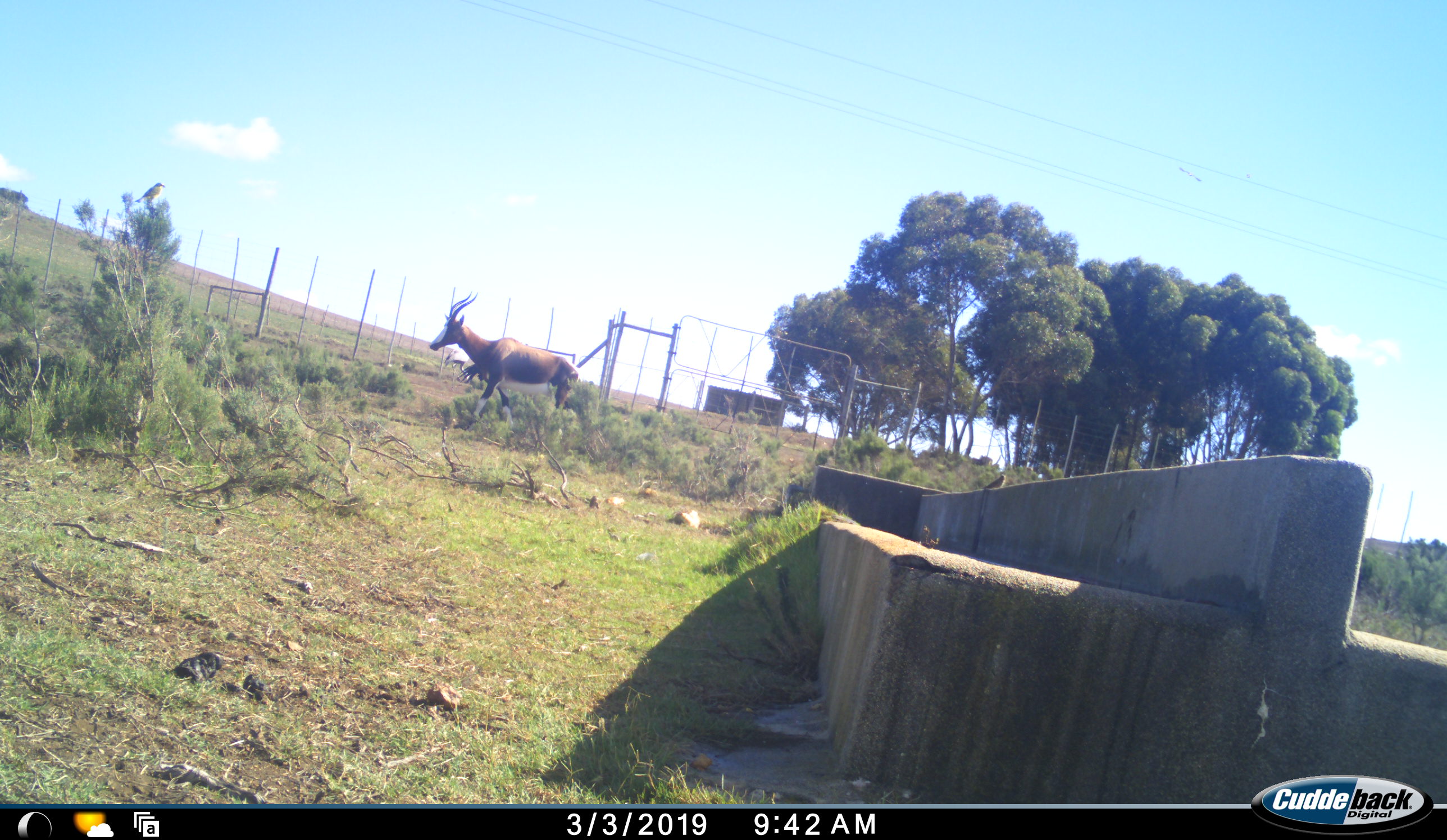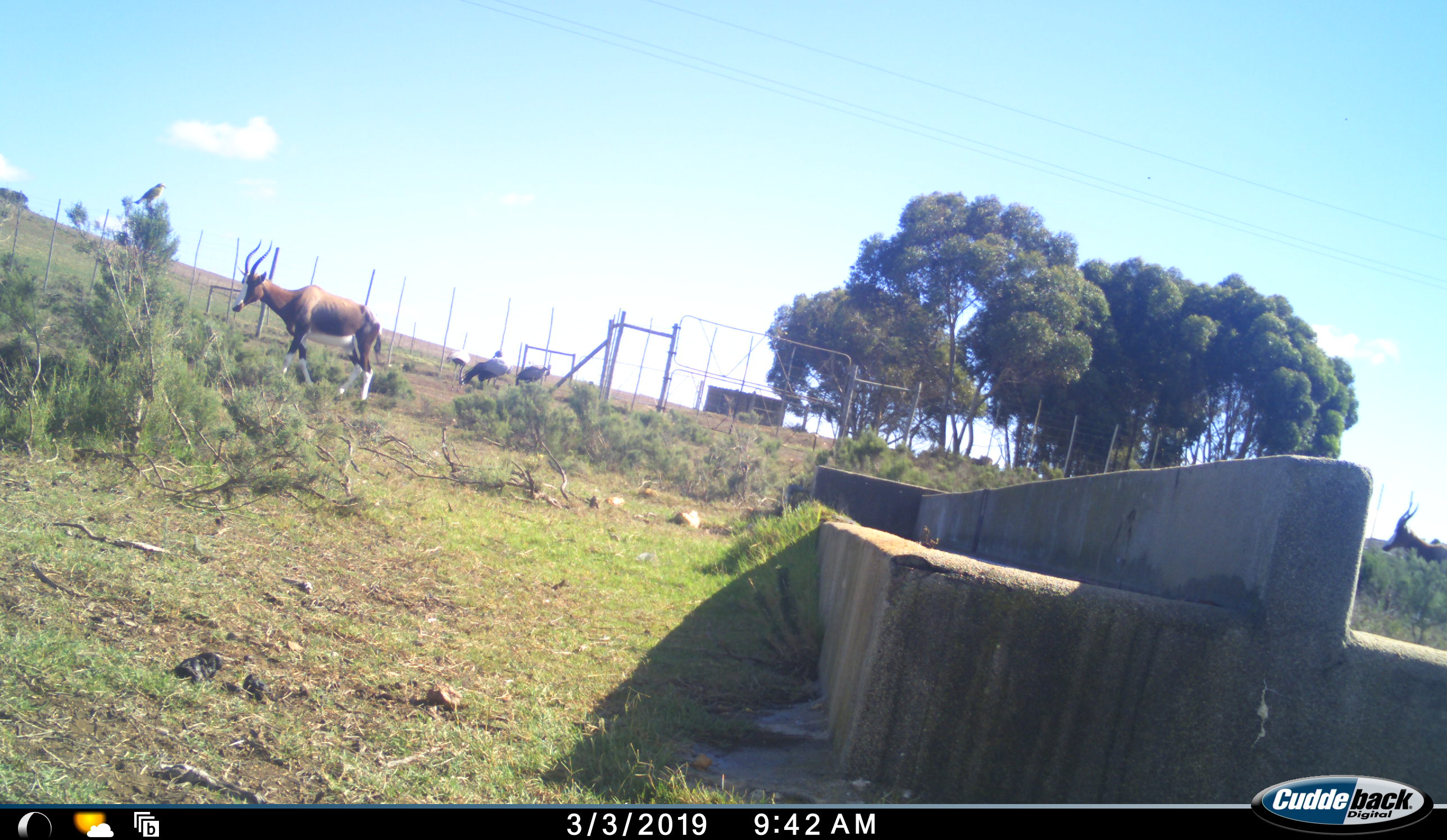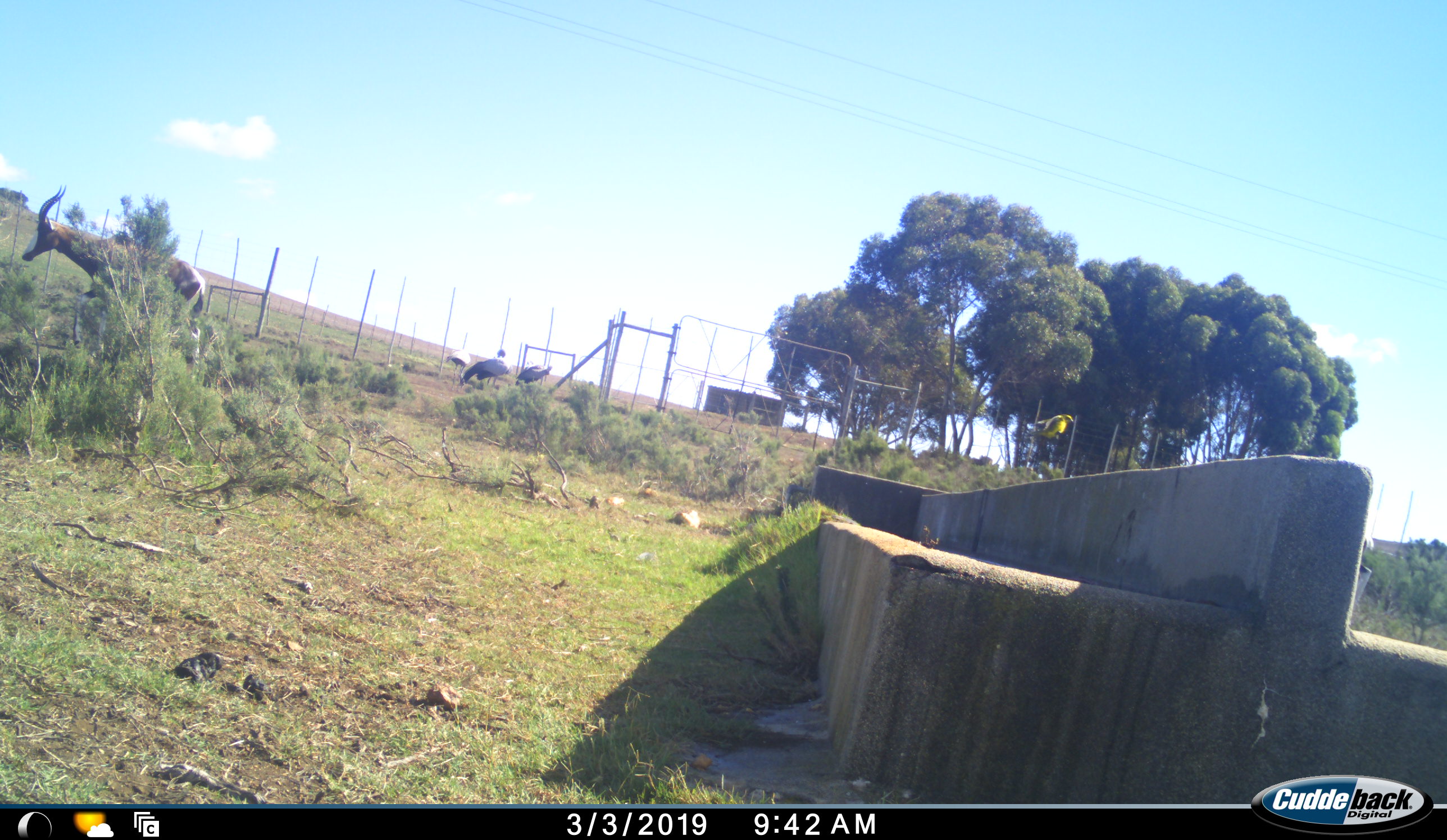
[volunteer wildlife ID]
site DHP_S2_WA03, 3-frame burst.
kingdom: Animalia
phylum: Chordata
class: Mammalia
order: Artiodactyla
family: Bovidae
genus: Damaliscus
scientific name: Damaliscus pygargus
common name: bontebok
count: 2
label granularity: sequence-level